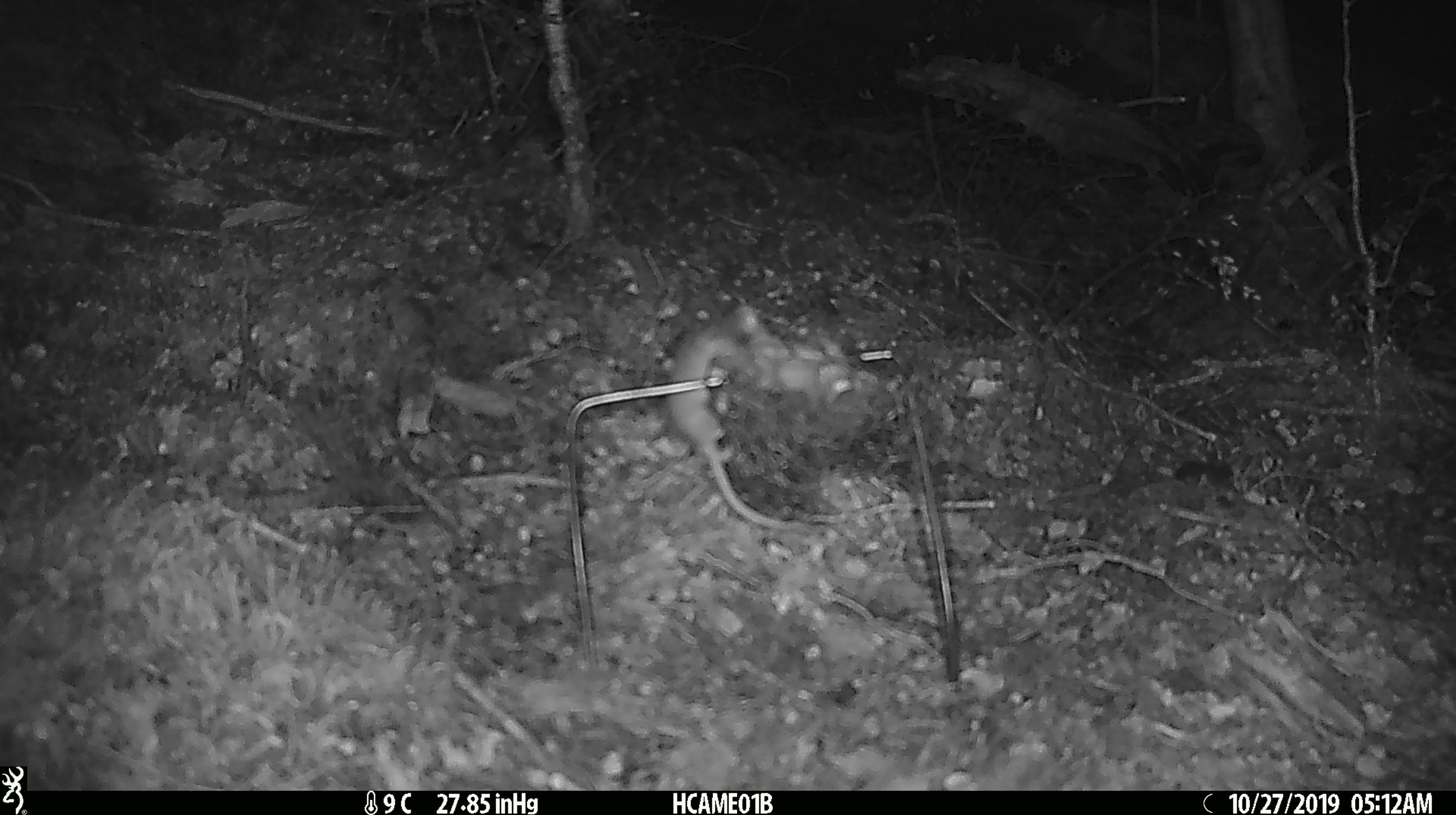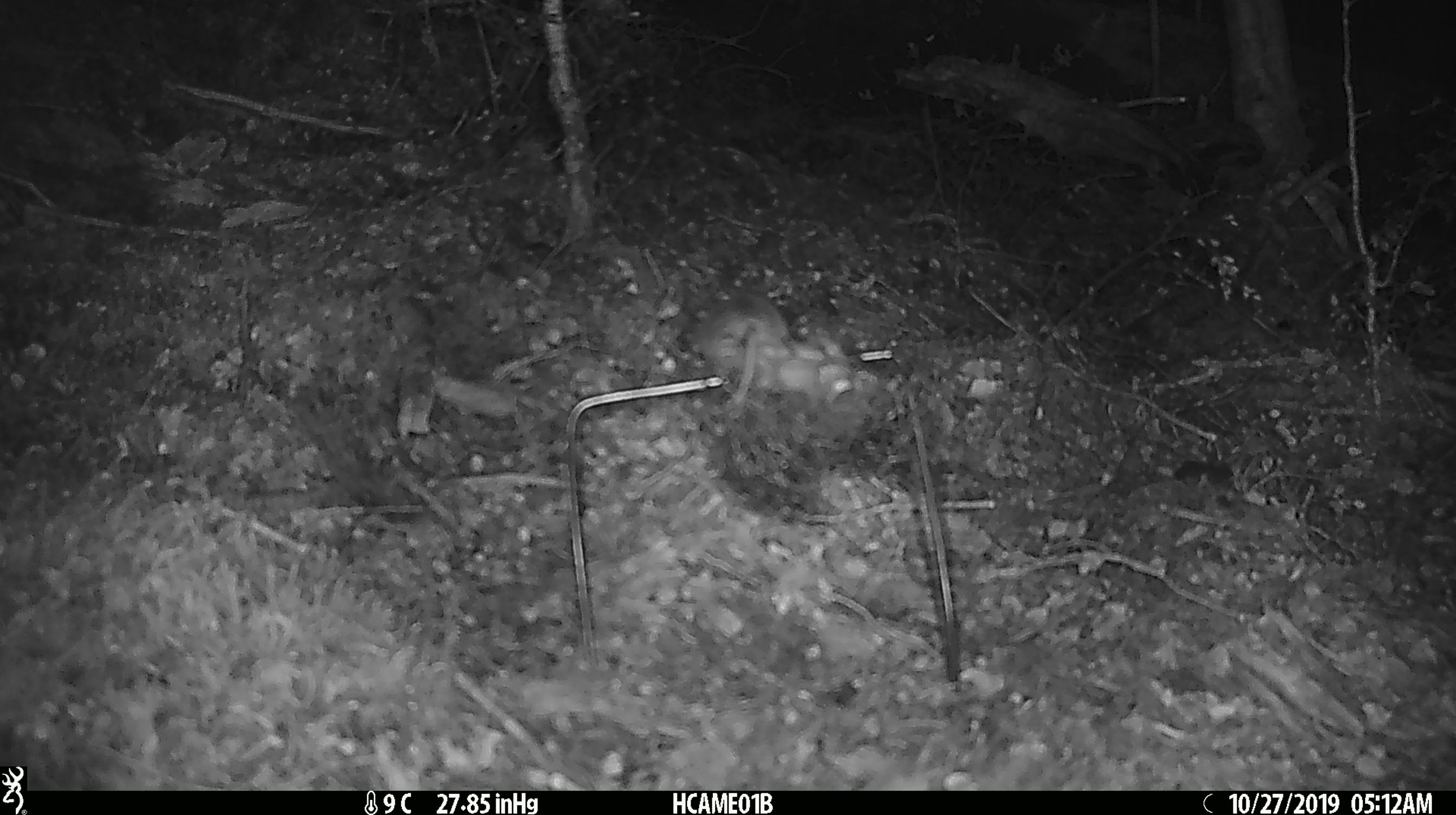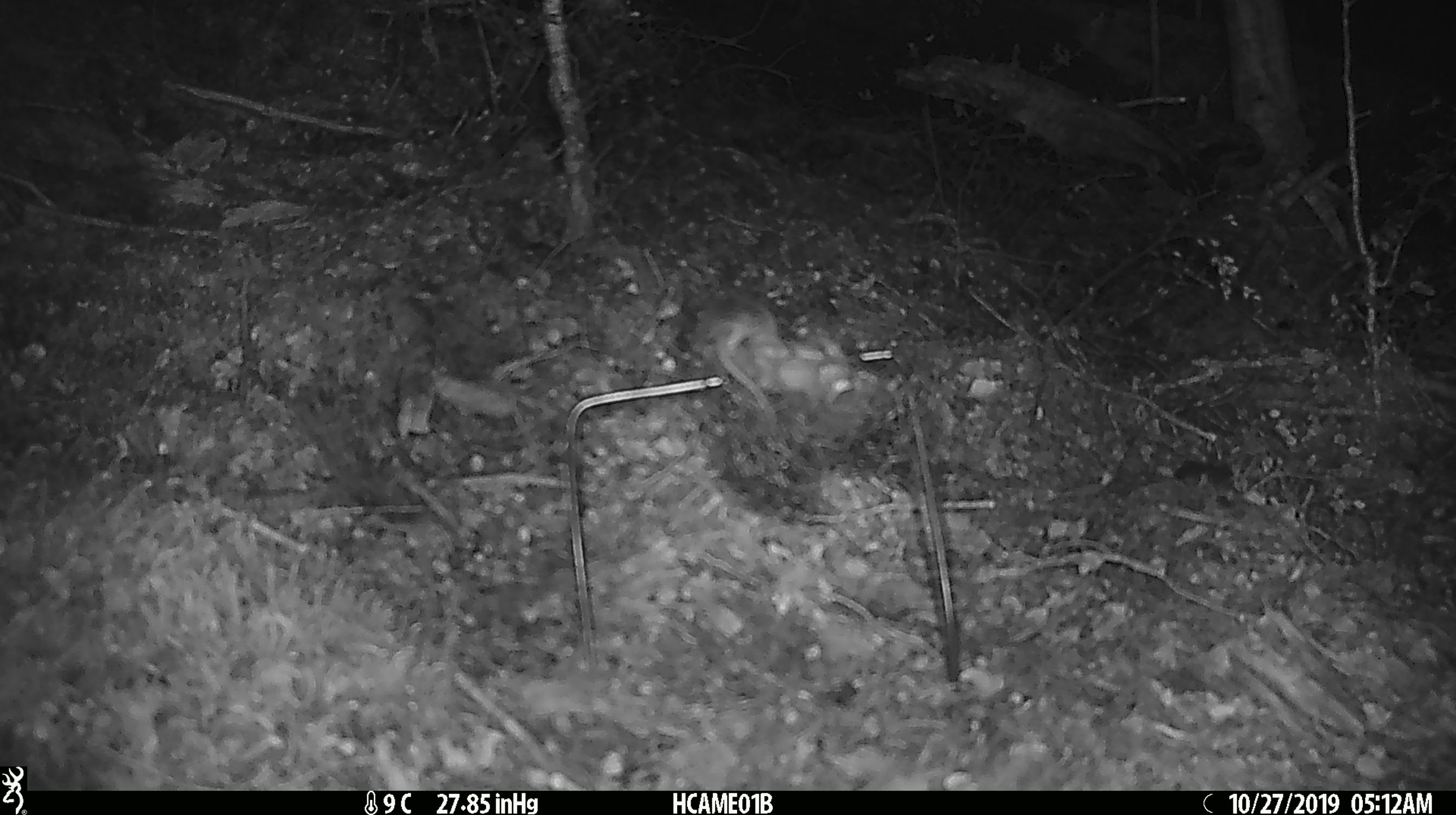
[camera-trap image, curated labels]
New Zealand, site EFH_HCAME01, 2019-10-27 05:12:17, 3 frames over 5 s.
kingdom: Animalia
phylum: Chordata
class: Mammalia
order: Rodentia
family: Muridae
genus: Mus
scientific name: Mus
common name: mouse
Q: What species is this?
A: Mouse (Mus).